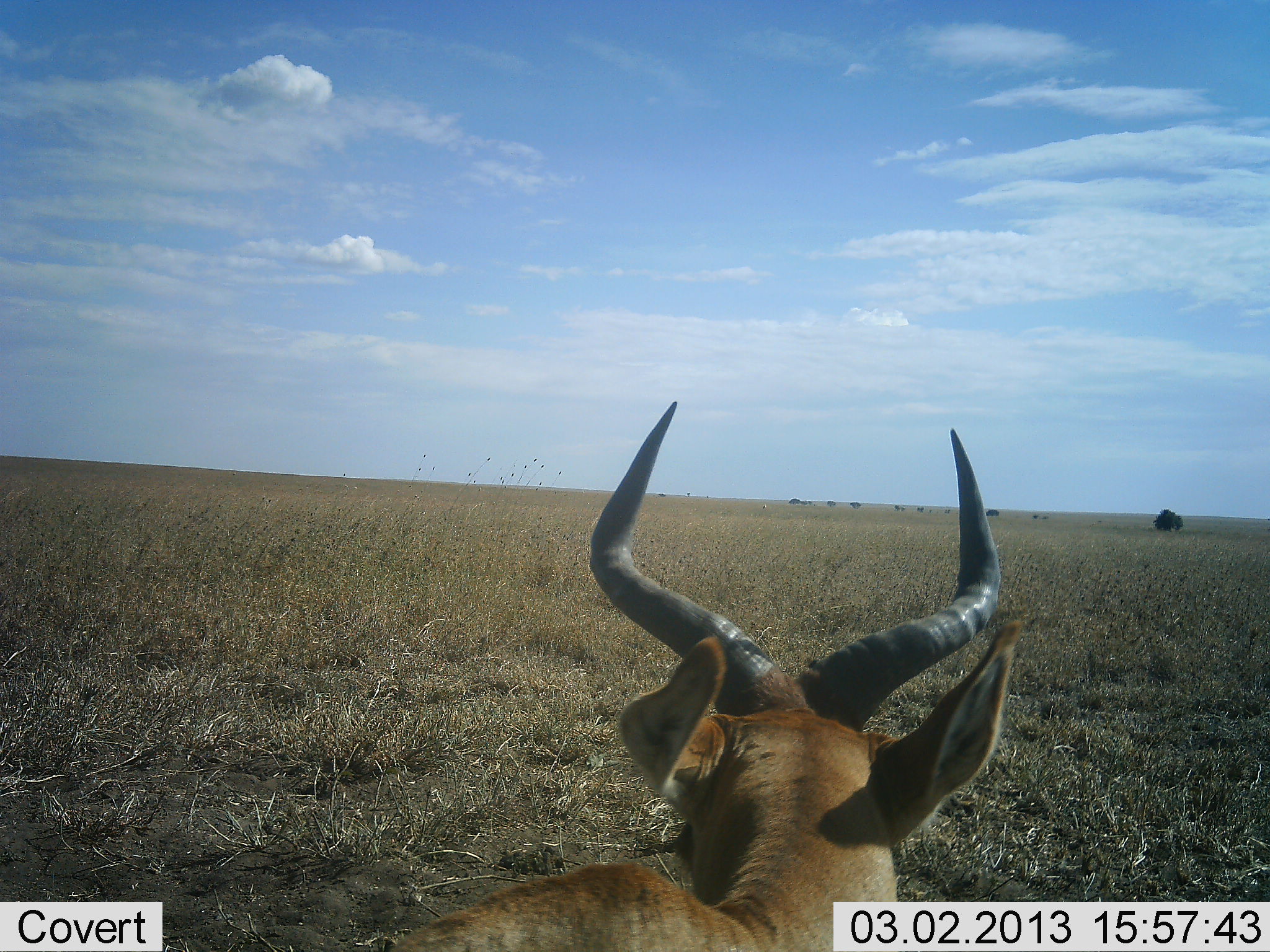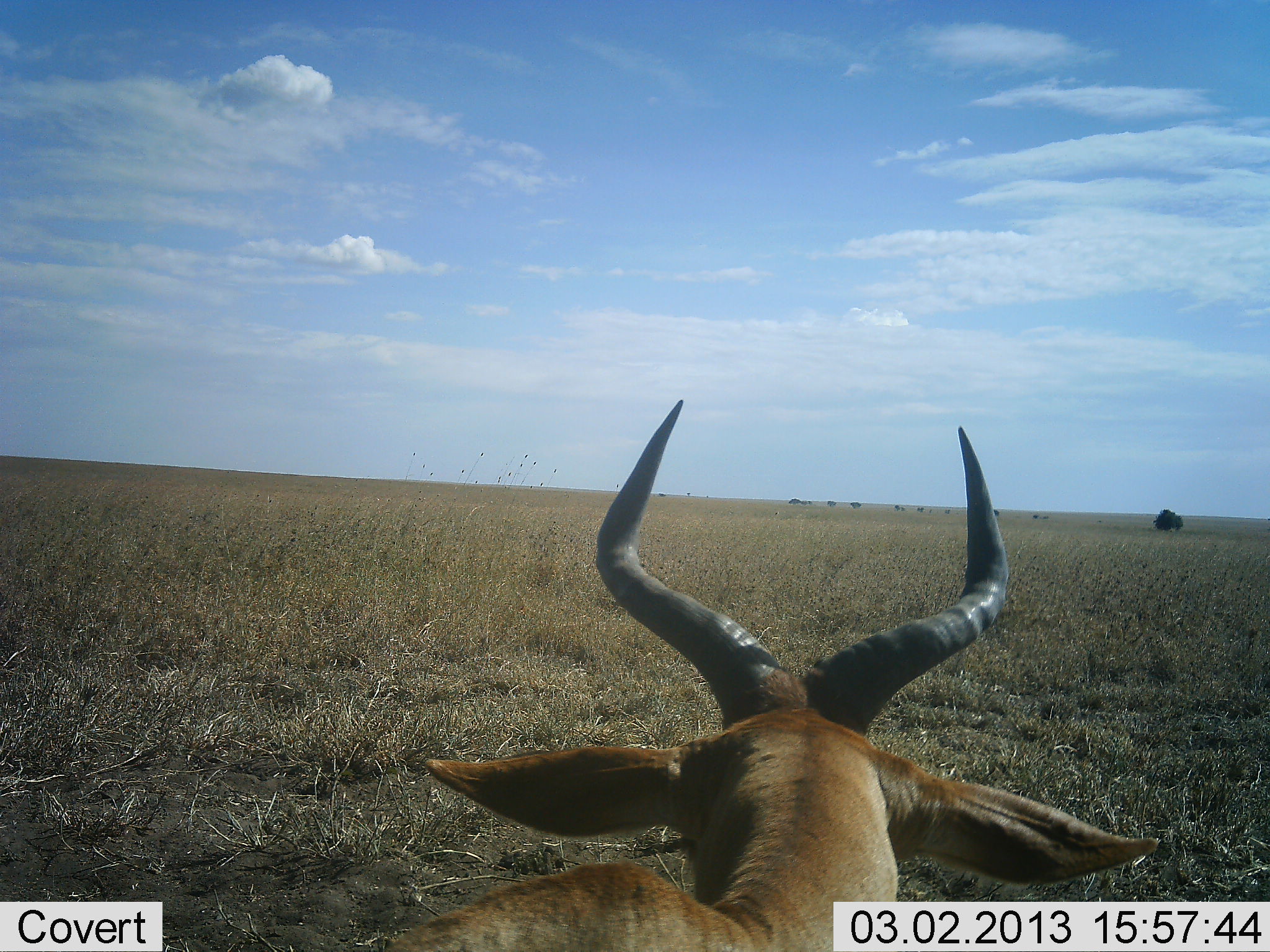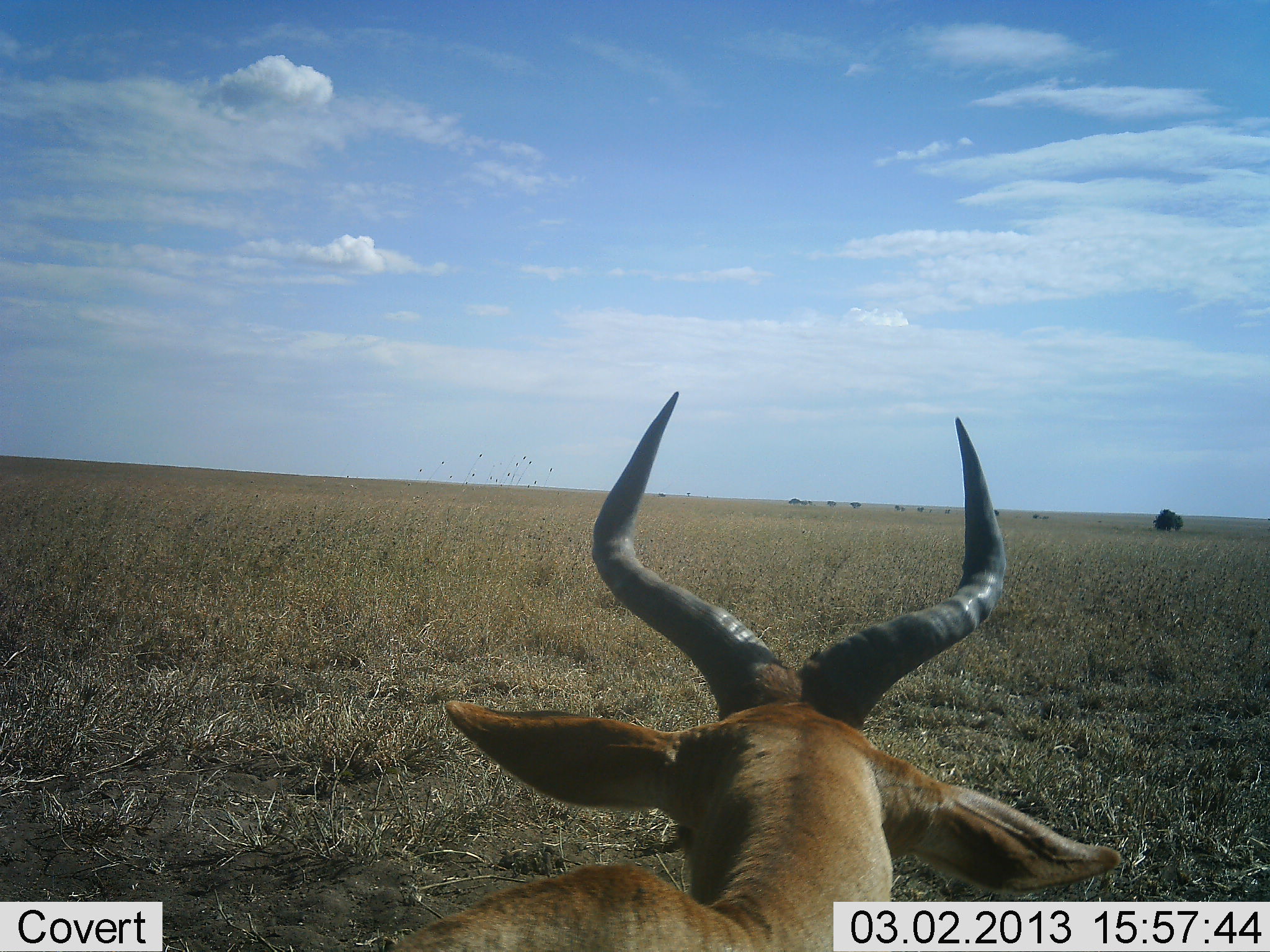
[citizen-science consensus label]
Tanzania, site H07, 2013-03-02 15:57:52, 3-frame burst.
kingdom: Animalia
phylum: Chordata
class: Mammalia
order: Artiodactyla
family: Bovidae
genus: Alcelaphus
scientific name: Alcelaphus buselaphus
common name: hartebeest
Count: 1.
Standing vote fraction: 35%.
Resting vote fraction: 62%.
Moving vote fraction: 0%.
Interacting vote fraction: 3%.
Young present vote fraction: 0%.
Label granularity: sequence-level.